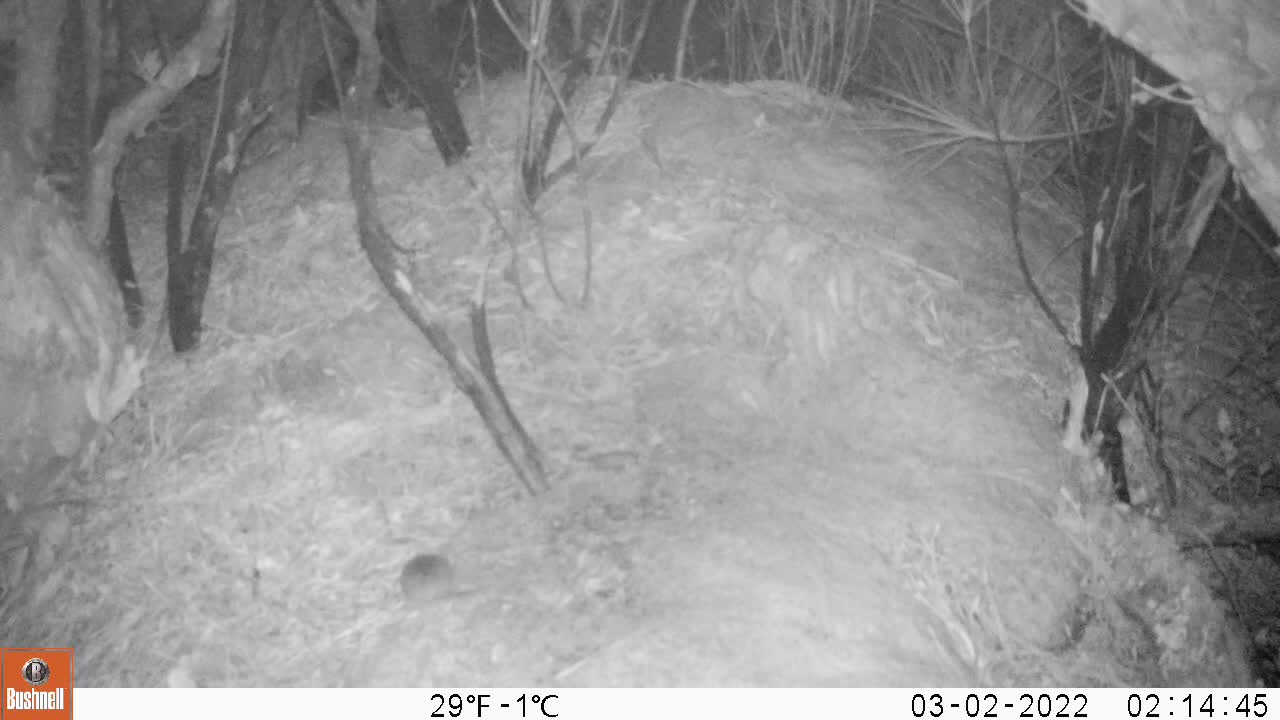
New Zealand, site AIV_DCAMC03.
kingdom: Animalia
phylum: Chordata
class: Mammalia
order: Rodentia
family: Muridae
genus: Mus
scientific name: Mus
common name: mouse